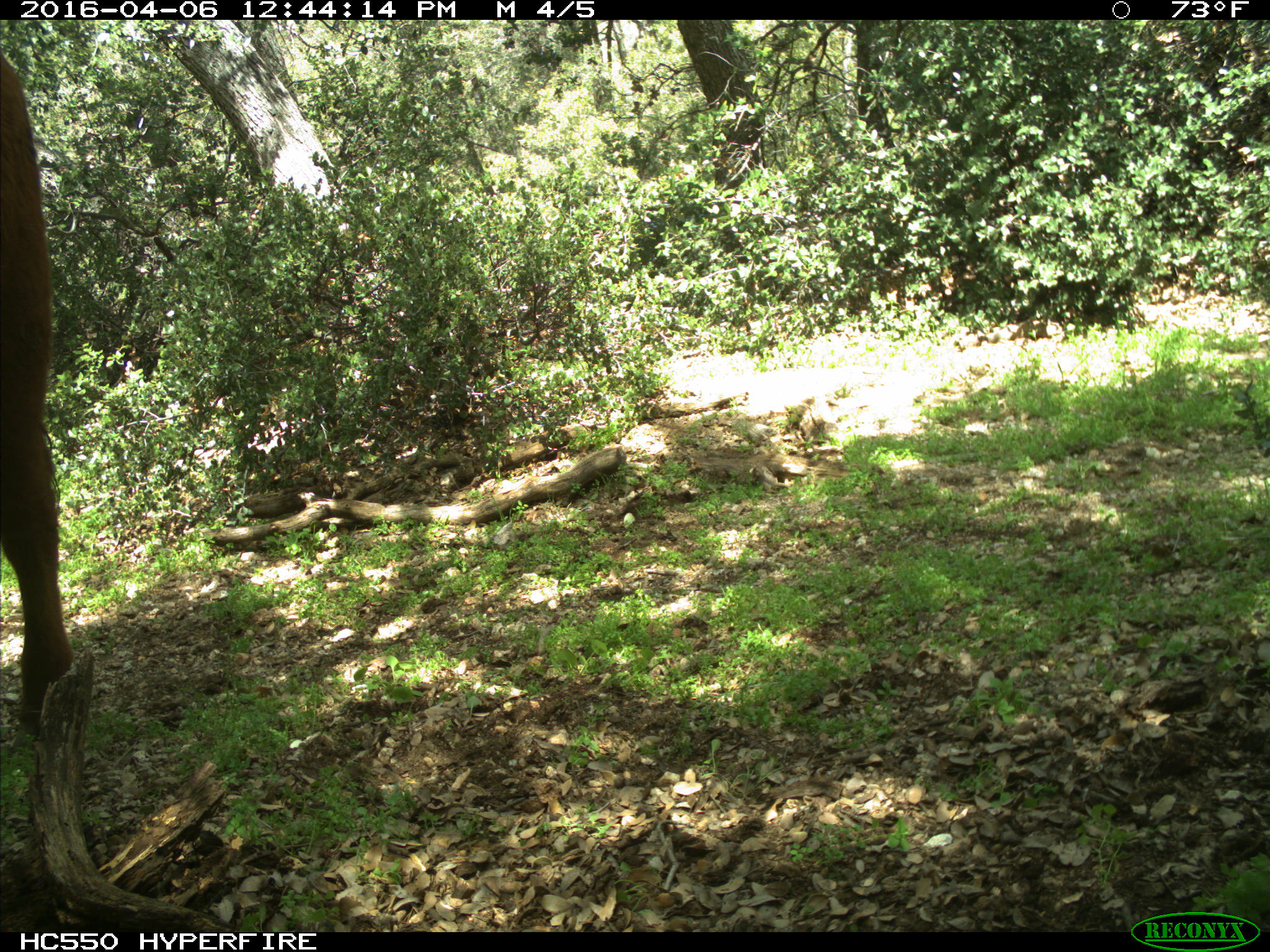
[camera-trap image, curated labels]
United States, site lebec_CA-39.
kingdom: Animalia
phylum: Chordata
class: Mammalia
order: Artiodactyla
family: Bovidae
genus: Bos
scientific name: Bos taurus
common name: domestic cow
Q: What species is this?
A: Bos taurus (domestic cow).